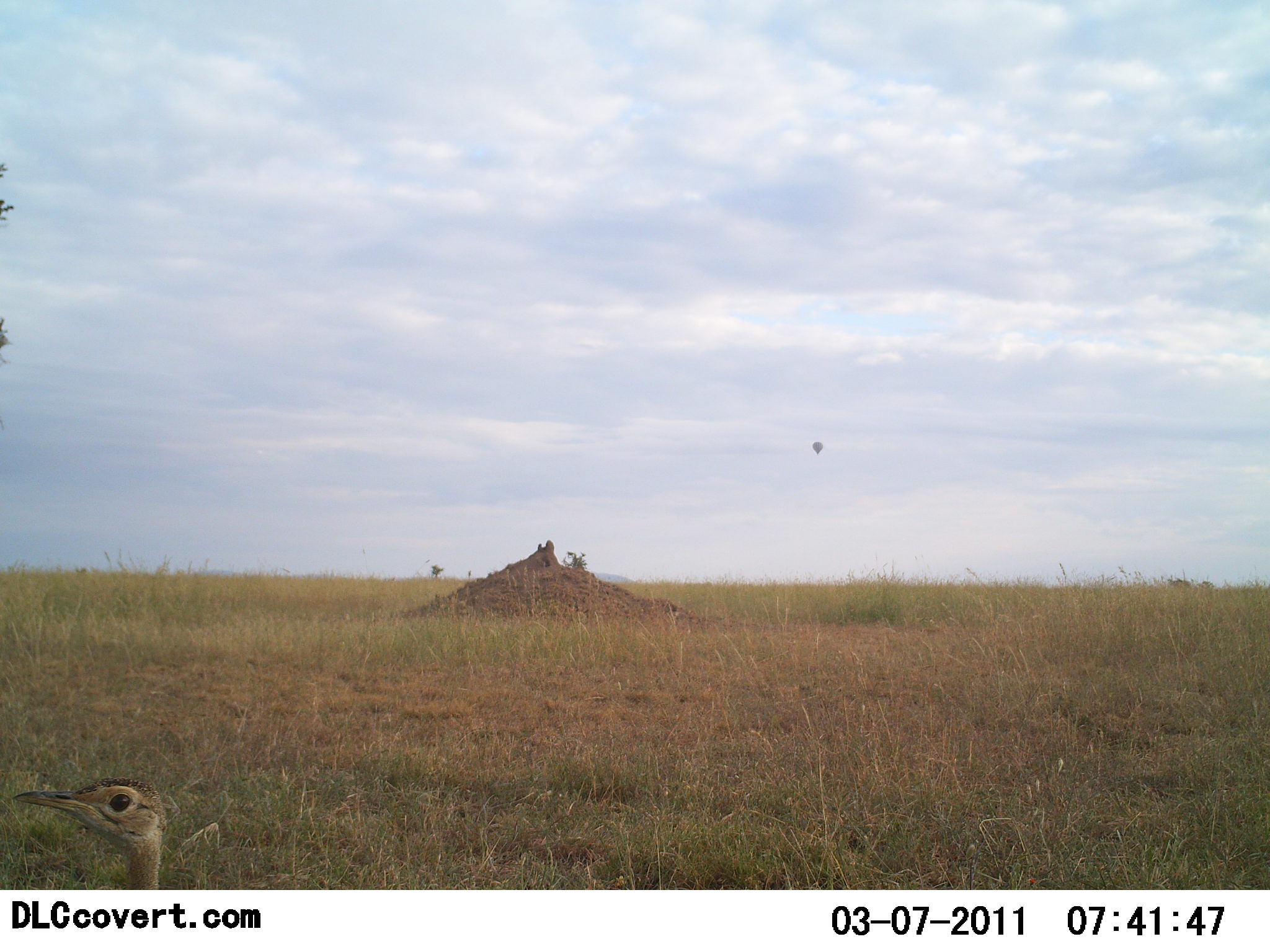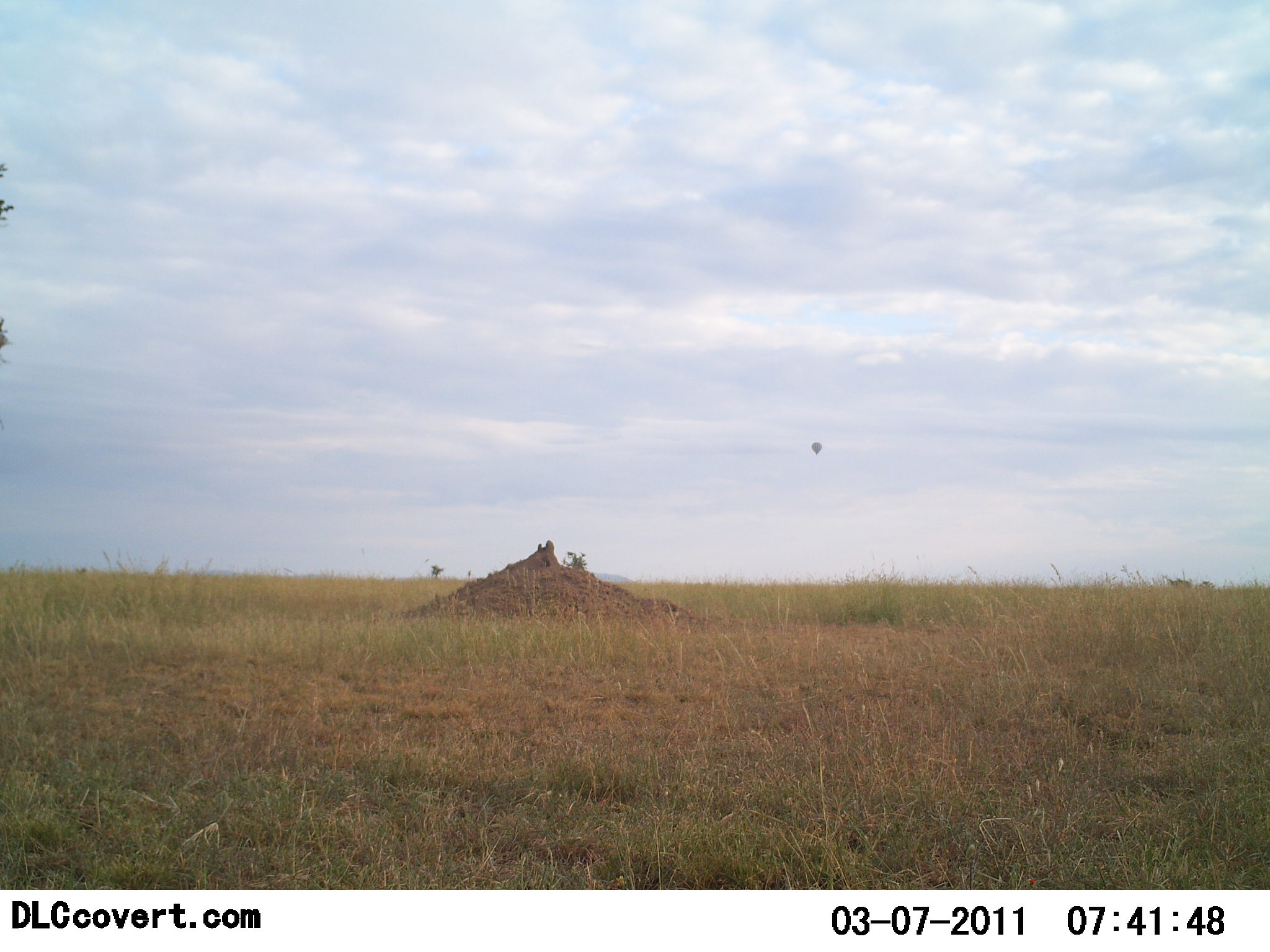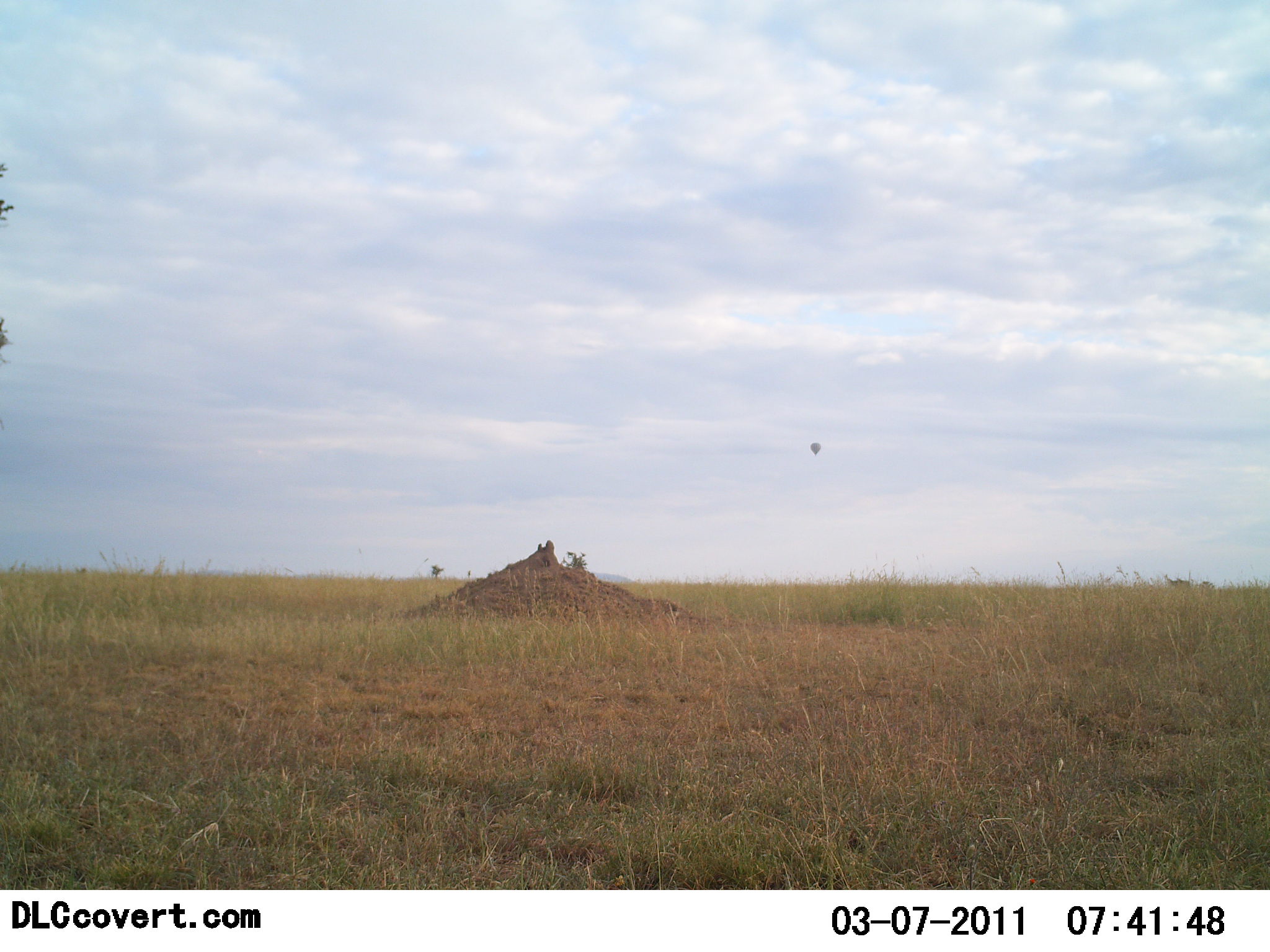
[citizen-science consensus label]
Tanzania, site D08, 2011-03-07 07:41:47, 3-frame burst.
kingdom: Animalia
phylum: Chordata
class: Aves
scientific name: Aves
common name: bird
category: otherbird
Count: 1.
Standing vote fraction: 45%.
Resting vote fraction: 0%.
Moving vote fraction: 55%.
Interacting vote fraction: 0%.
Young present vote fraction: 0%.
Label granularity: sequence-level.